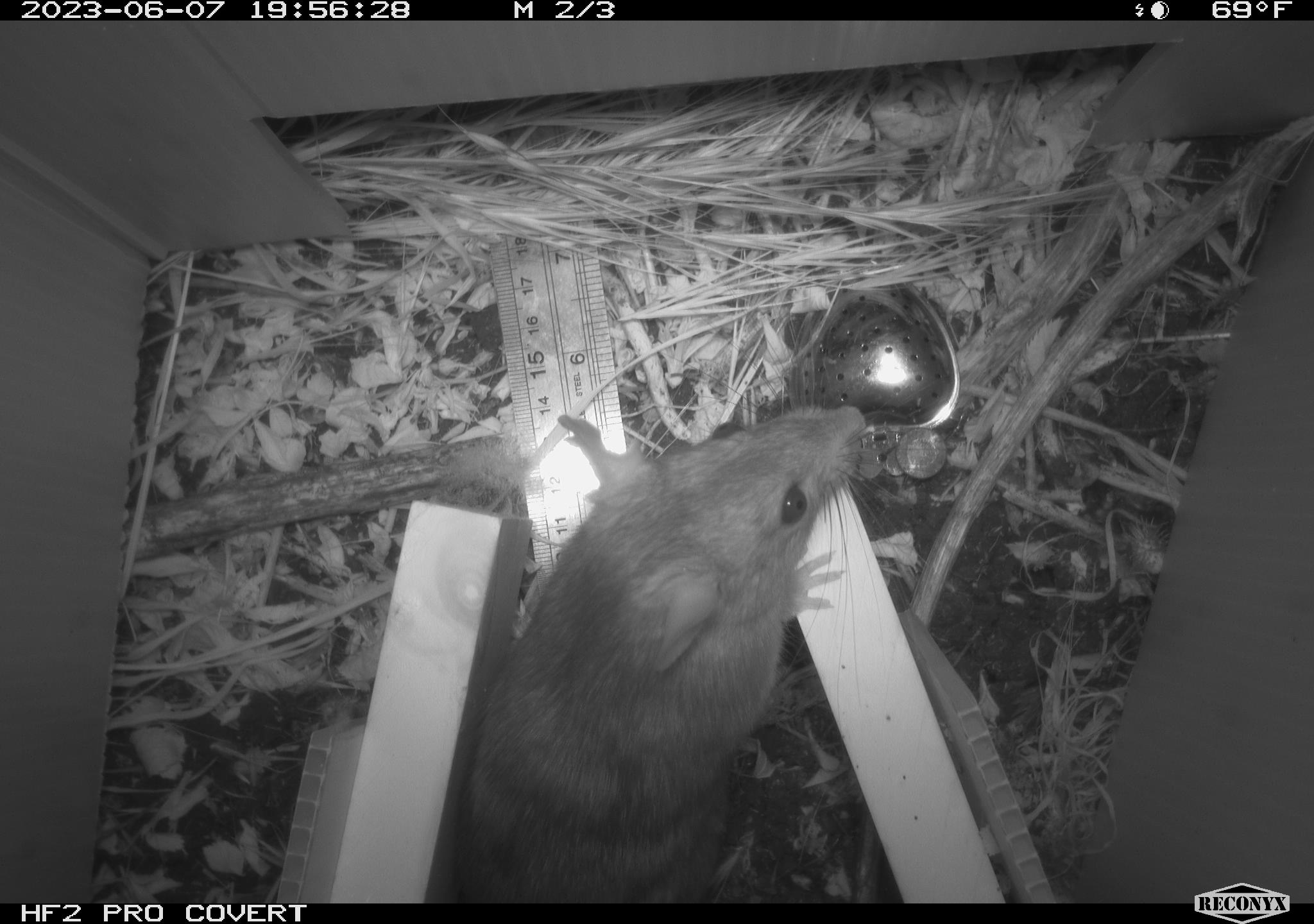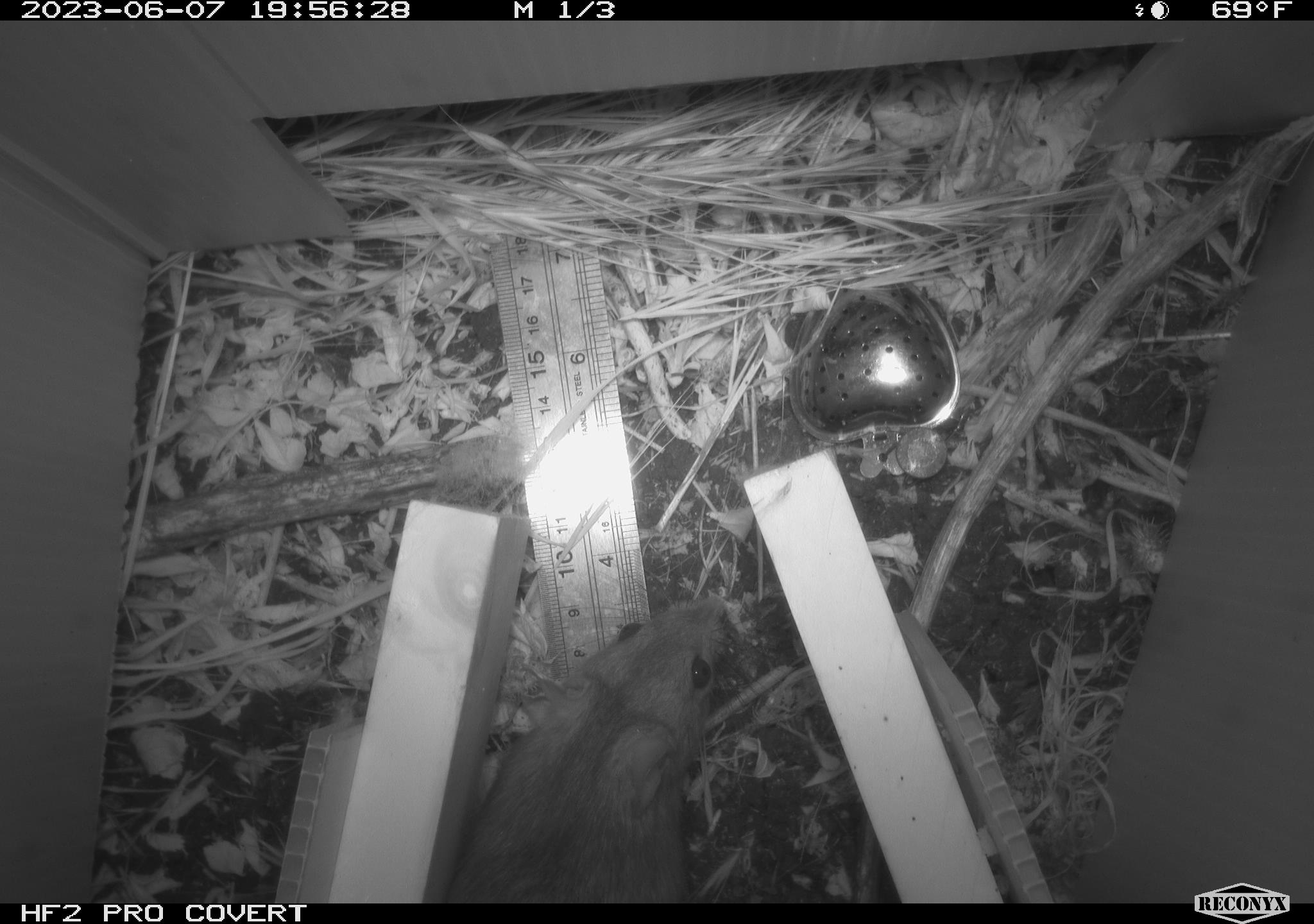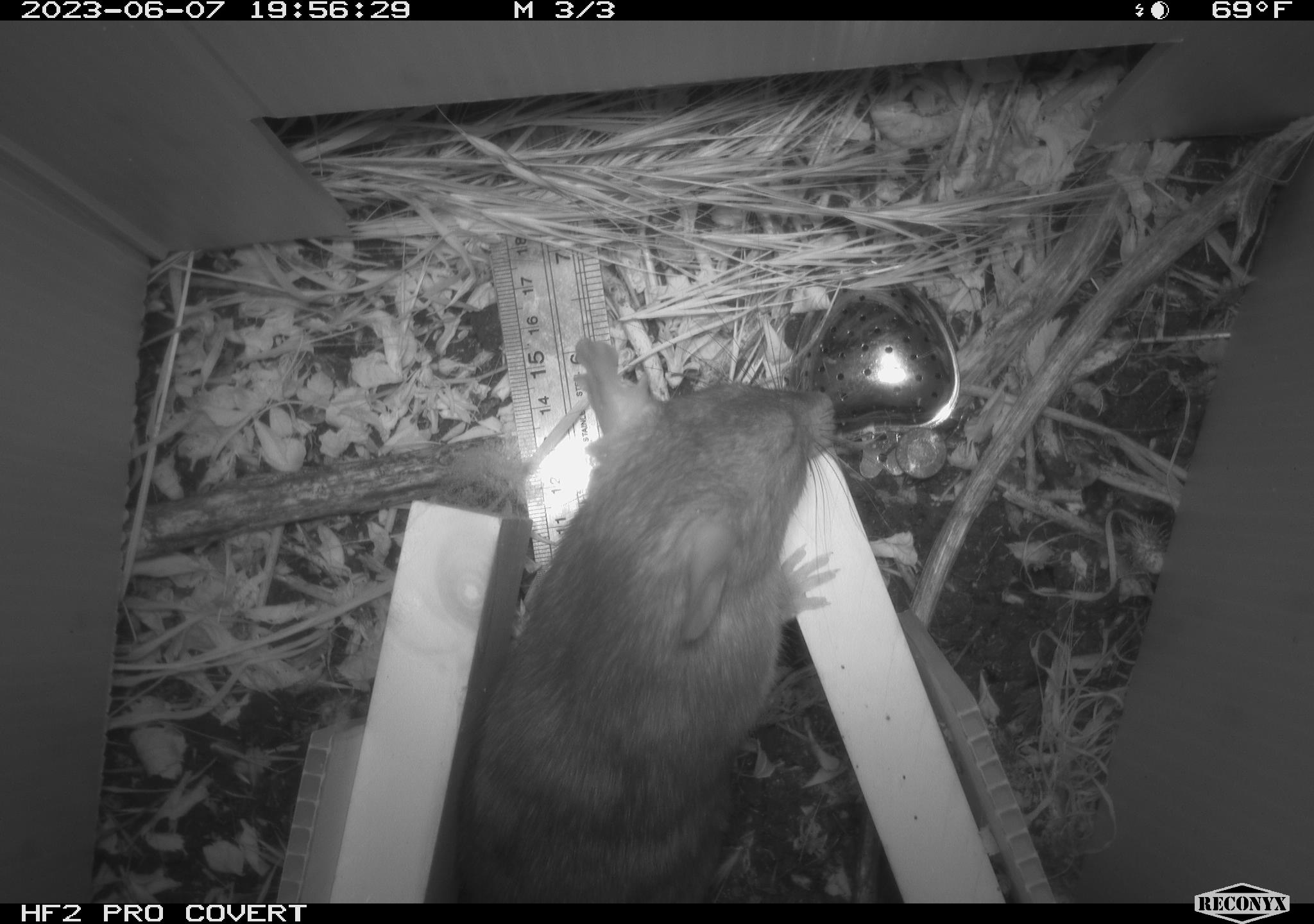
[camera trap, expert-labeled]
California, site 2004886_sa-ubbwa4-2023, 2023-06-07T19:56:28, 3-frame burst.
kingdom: Animalia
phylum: Chordata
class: Mammalia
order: Rodentia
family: Muridae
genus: Rattus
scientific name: Rattus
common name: rat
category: rattus species